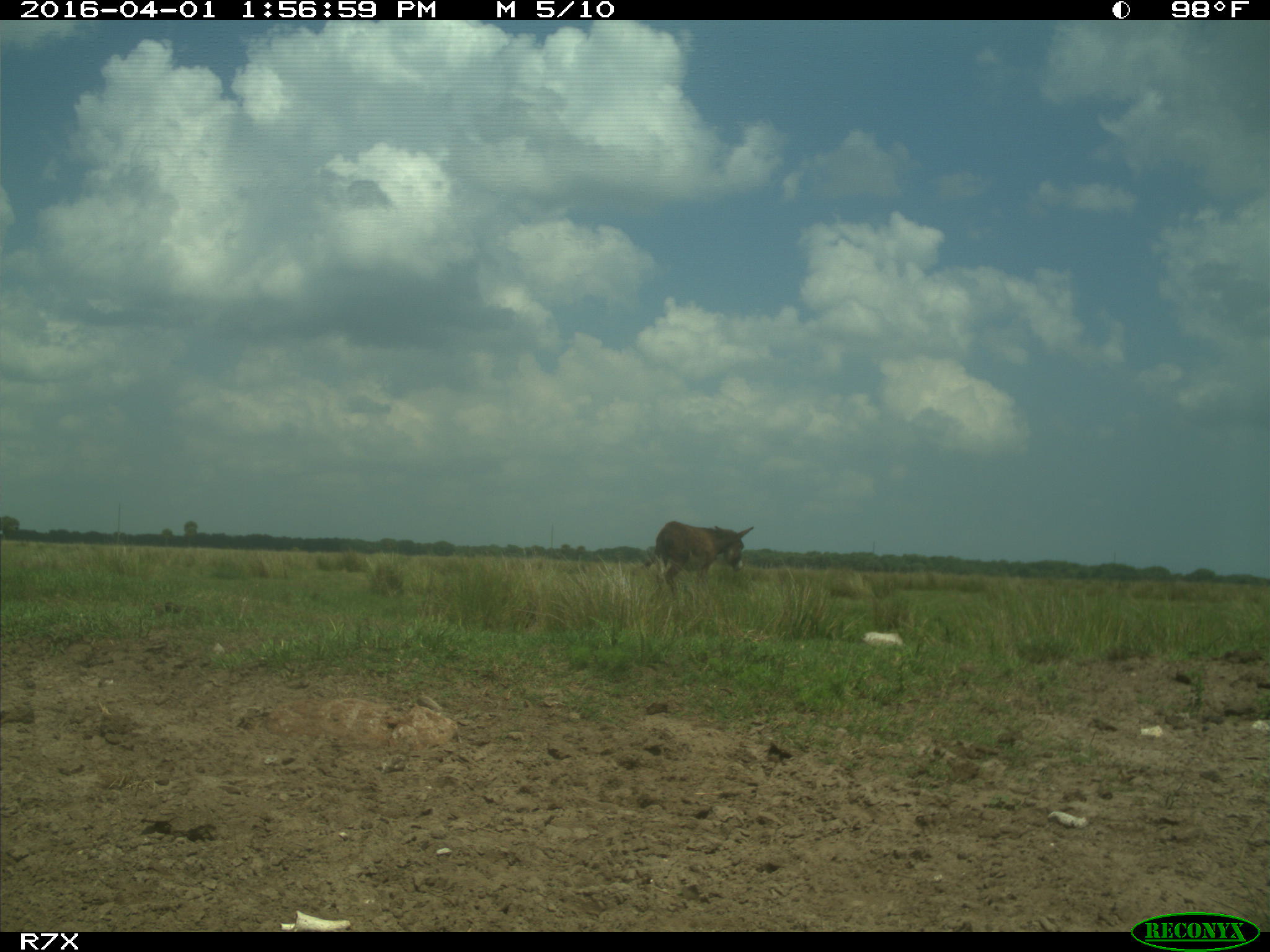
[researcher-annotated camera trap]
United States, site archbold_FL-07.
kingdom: Animalia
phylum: Chordata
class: Mammalia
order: Perissodactyla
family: Equidae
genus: Equus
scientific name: Equus africanus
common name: african wild ass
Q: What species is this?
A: Equus africanus (african wild ass).